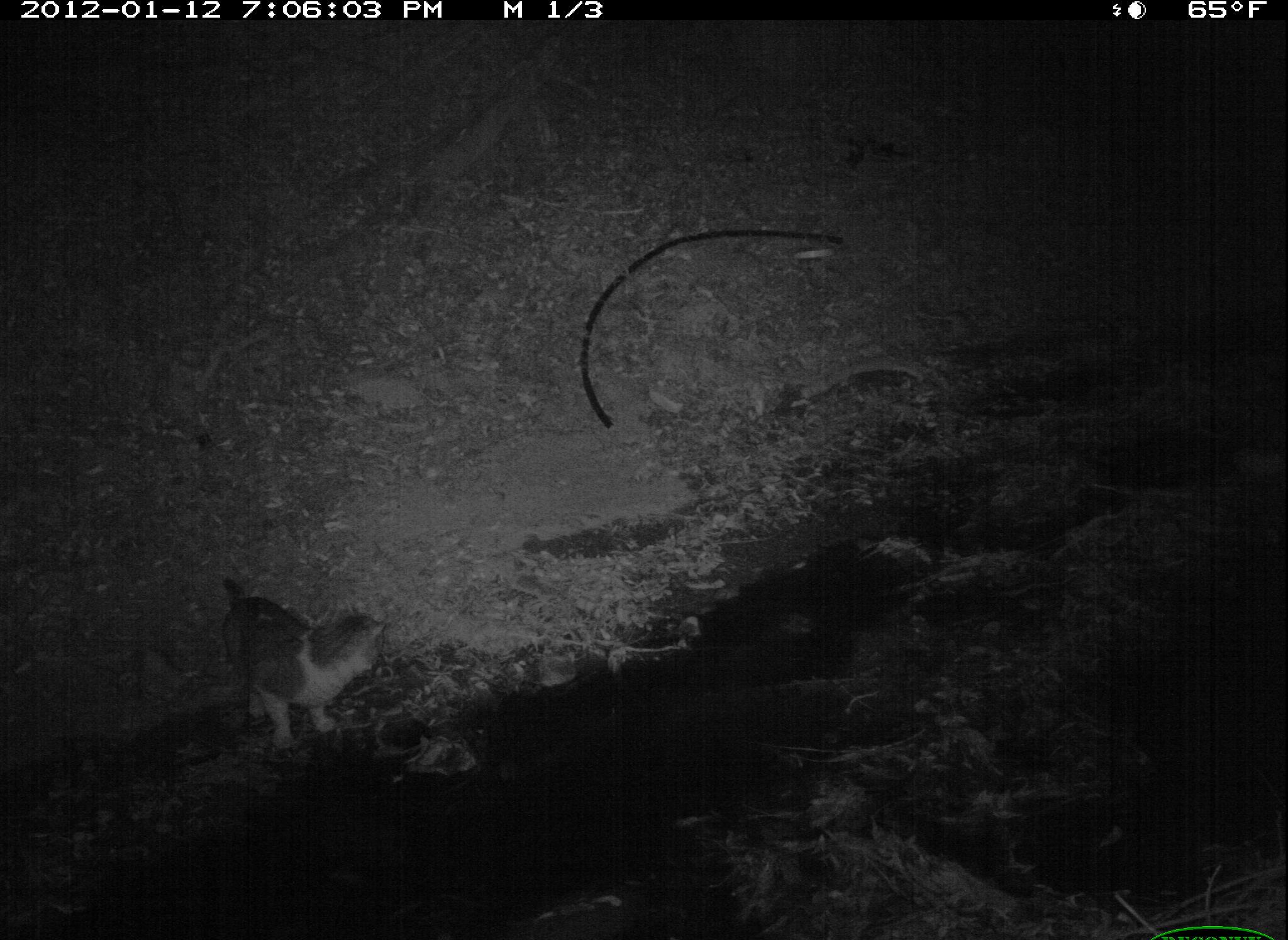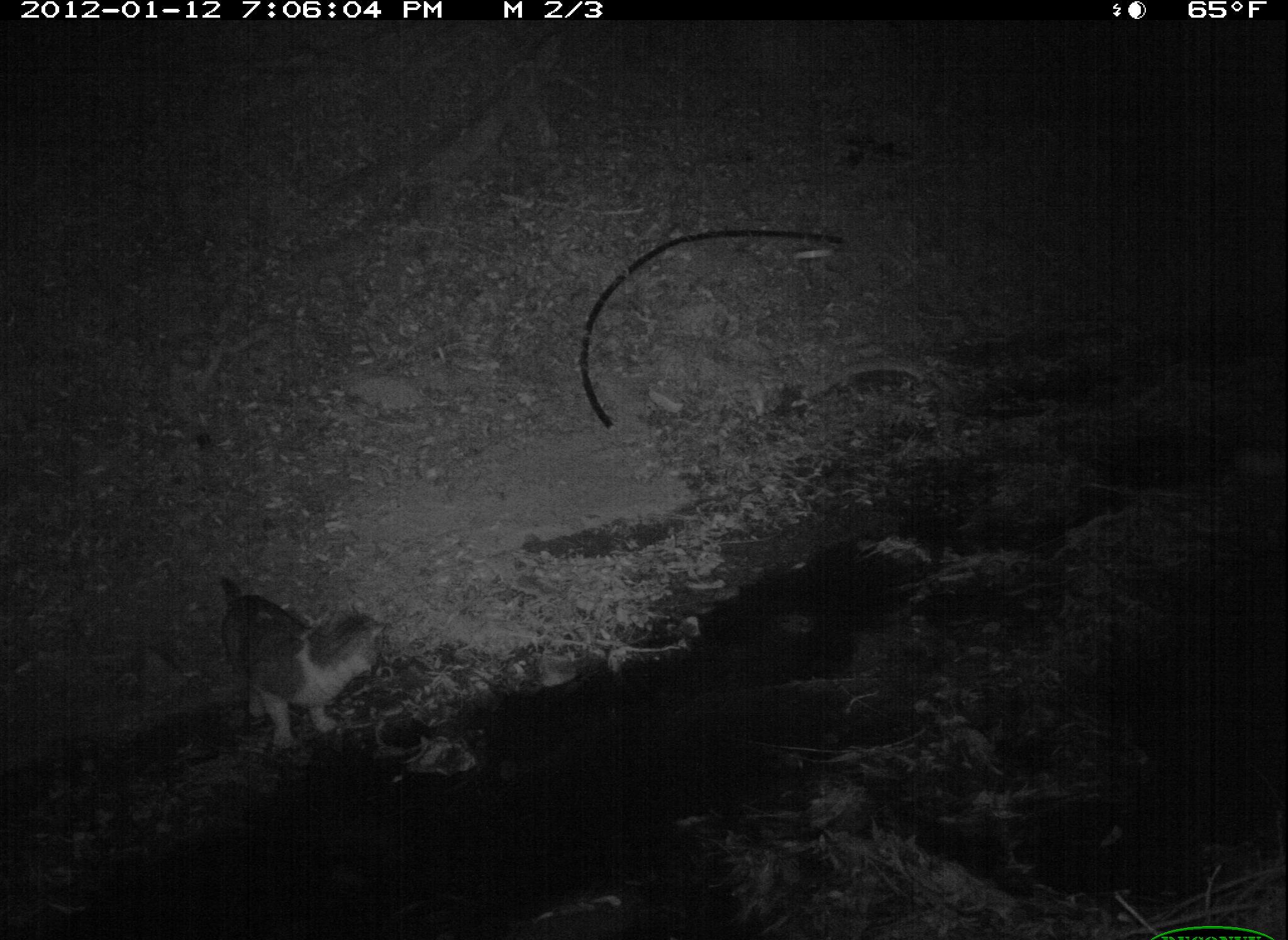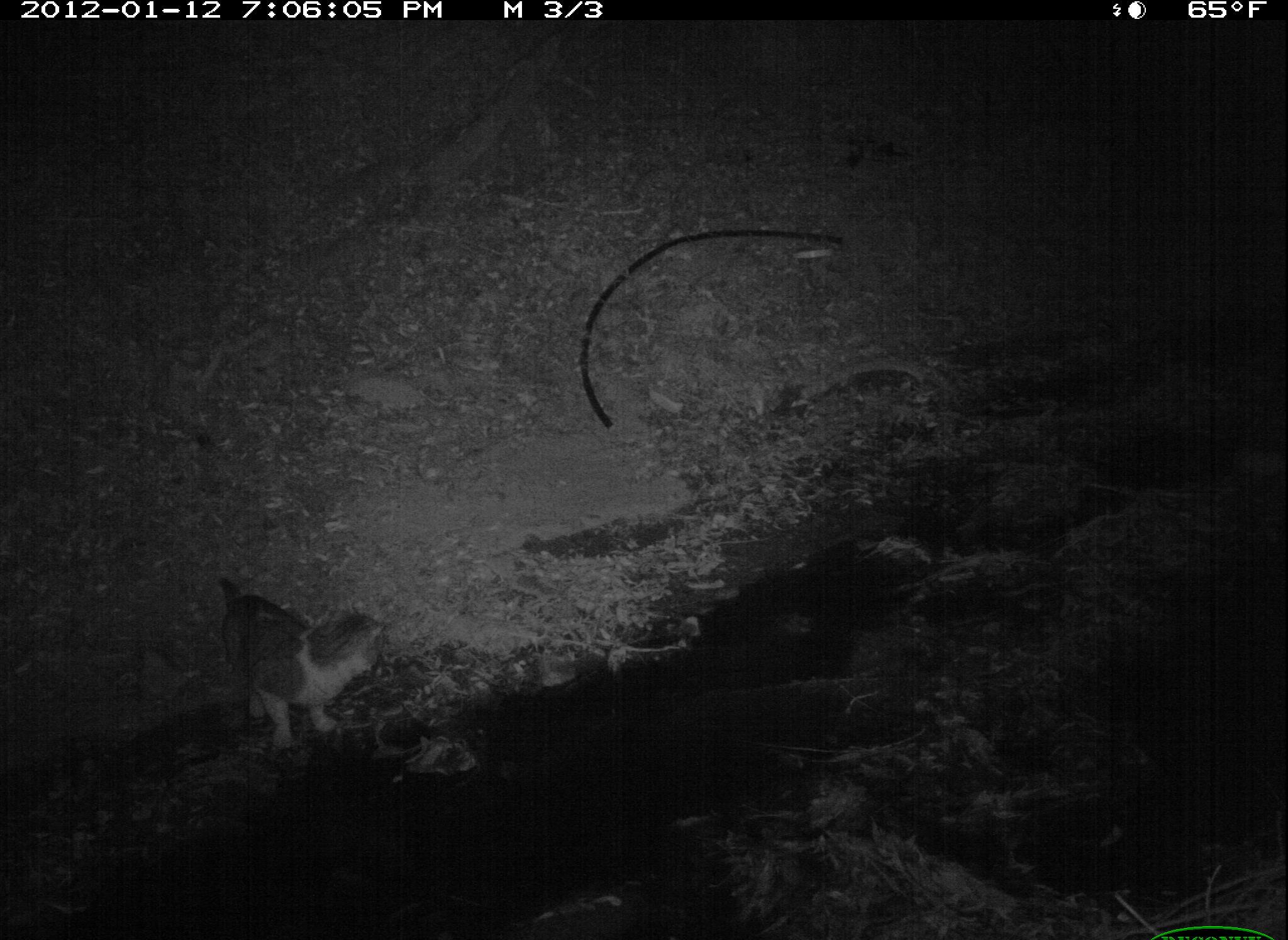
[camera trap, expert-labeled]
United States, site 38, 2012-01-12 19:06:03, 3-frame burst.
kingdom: Animalia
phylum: Chordata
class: Mammalia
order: Carnivora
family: Felidae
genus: Felis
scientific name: Felis catus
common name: cat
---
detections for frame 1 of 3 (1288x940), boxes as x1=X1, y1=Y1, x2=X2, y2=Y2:
cat: x1=215, y1=572, x2=398, y2=756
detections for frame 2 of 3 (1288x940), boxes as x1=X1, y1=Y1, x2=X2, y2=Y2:
cat: x1=200, y1=557, x2=399, y2=770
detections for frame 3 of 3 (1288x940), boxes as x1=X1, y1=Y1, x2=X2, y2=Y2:
cat: x1=200, y1=567, x2=390, y2=763